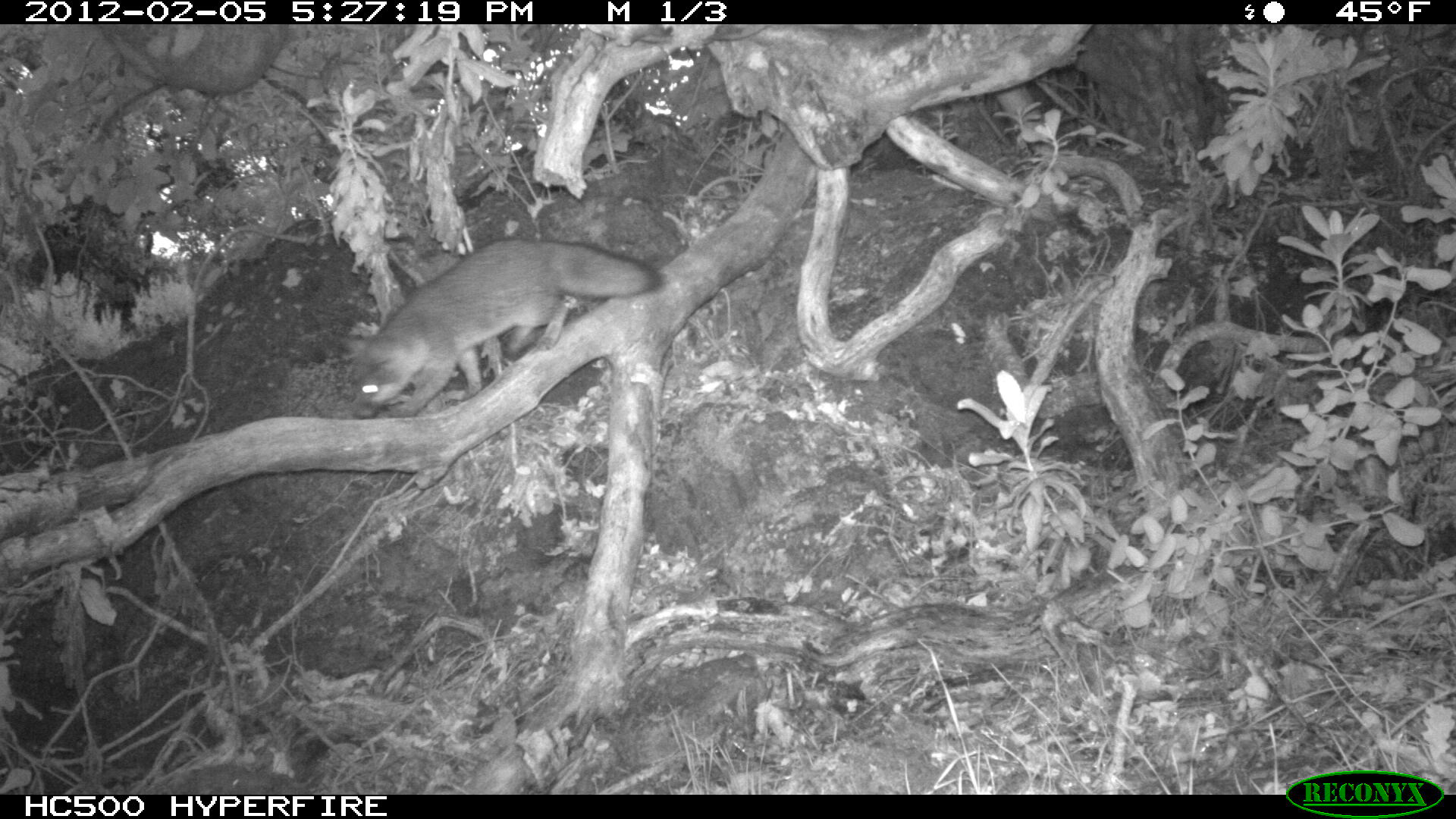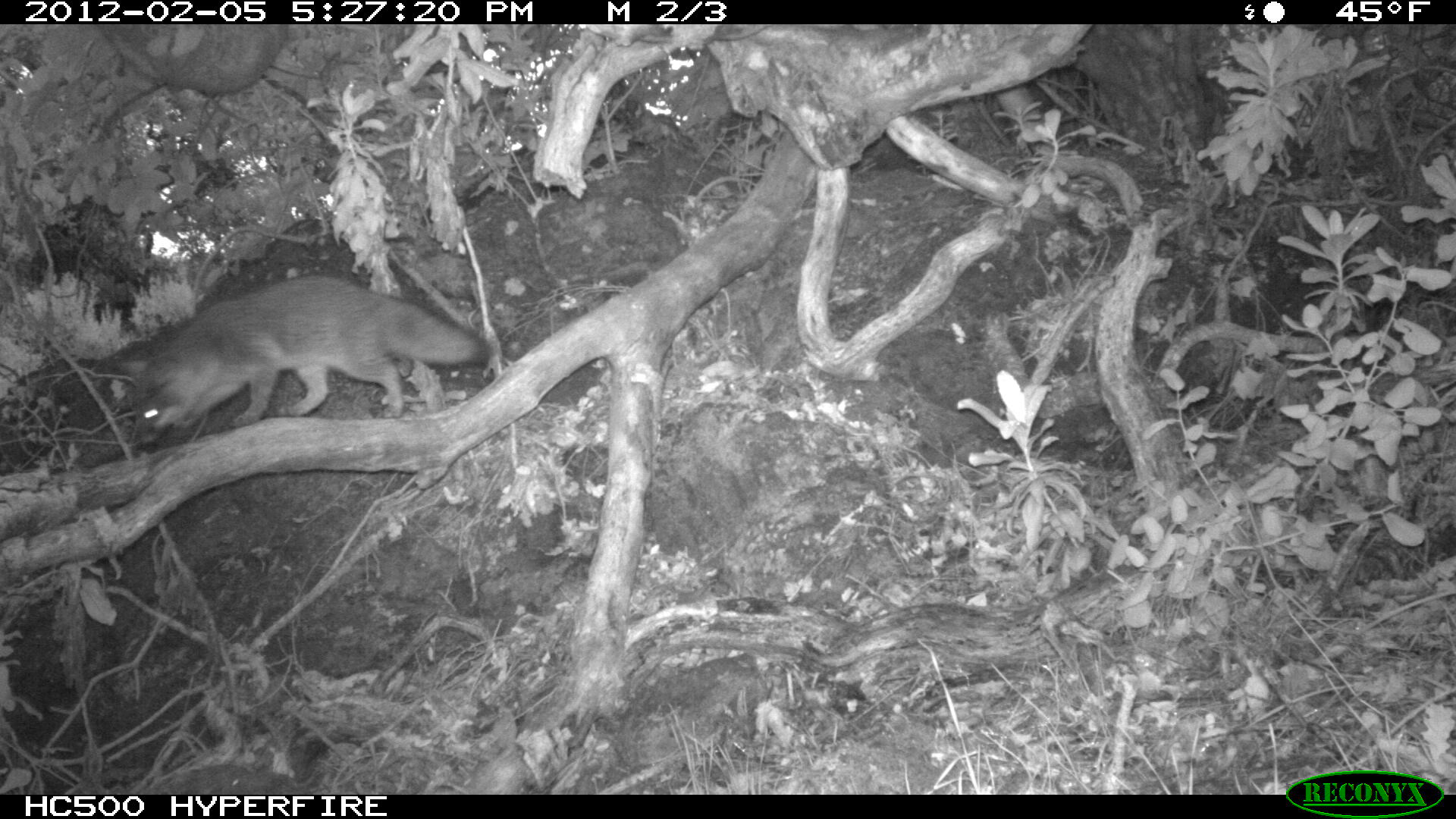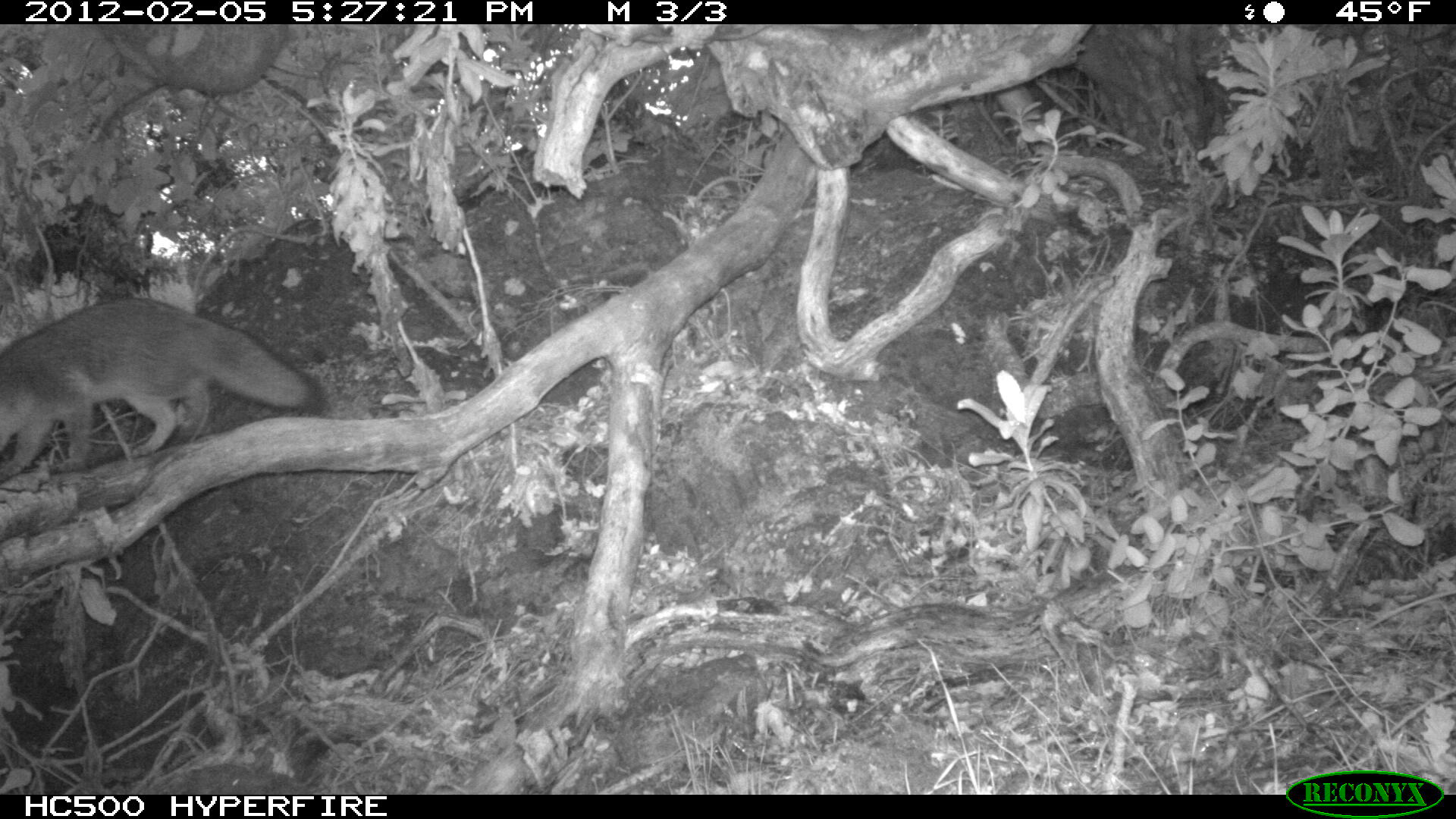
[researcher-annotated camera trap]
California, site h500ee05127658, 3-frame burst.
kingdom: Animalia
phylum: Chordata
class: Mammalia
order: Carnivora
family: Canidae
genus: Urocyon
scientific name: Urocyon littoralis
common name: island fox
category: fox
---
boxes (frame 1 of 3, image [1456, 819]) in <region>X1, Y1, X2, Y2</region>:
fox: <region>347, 237, 664, 417</region>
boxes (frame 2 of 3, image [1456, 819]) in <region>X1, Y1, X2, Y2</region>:
fox: <region>89, 271, 496, 444</region>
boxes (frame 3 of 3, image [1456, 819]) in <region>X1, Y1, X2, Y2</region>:
fox: <region>0, 297, 330, 480</region>